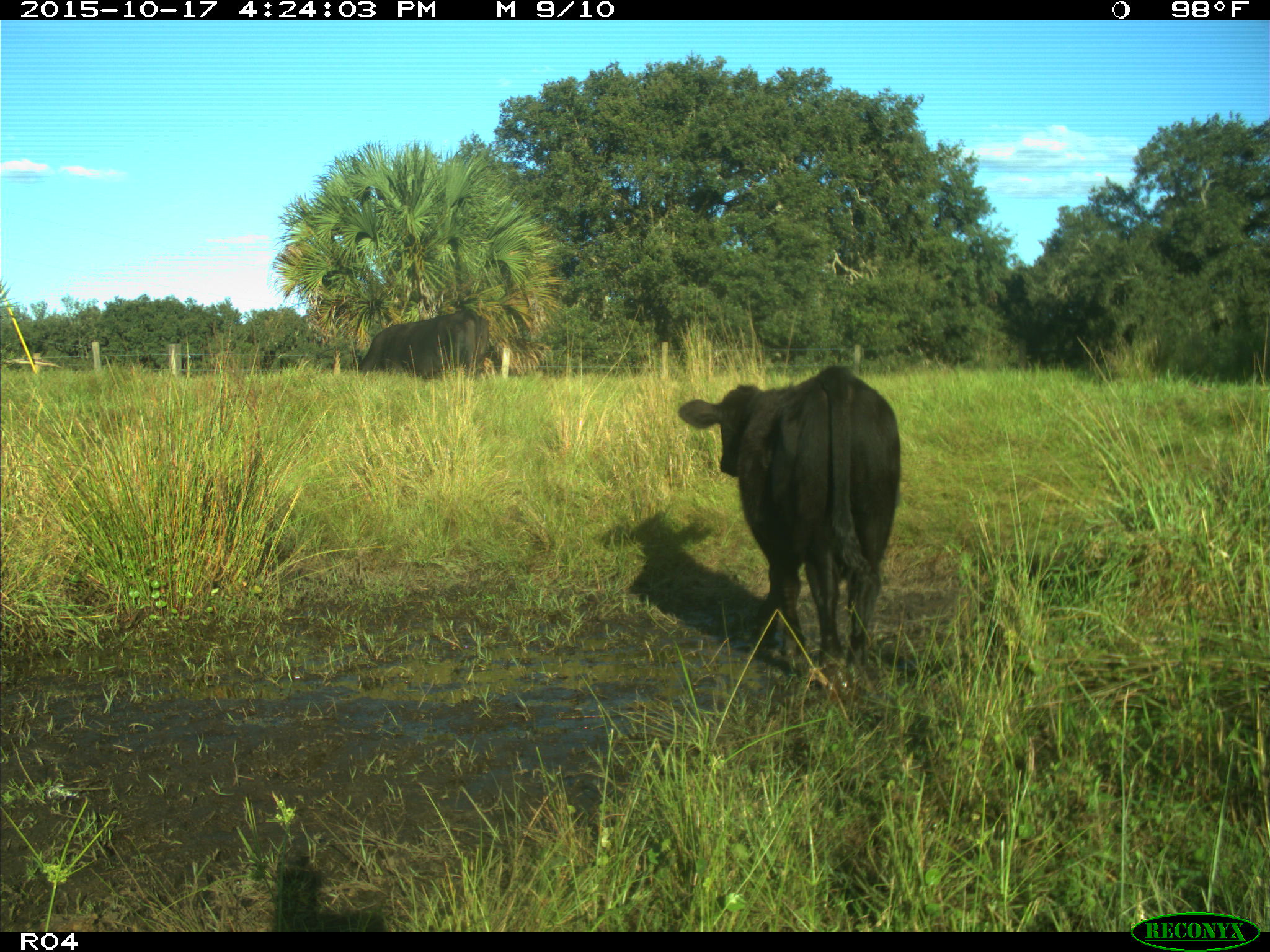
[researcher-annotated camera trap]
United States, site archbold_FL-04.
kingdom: Animalia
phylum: Chordata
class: Mammalia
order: Artiodactyla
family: Bovidae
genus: Bos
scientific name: Bos taurus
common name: domestic cow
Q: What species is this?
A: Bos taurus (domestic cow).